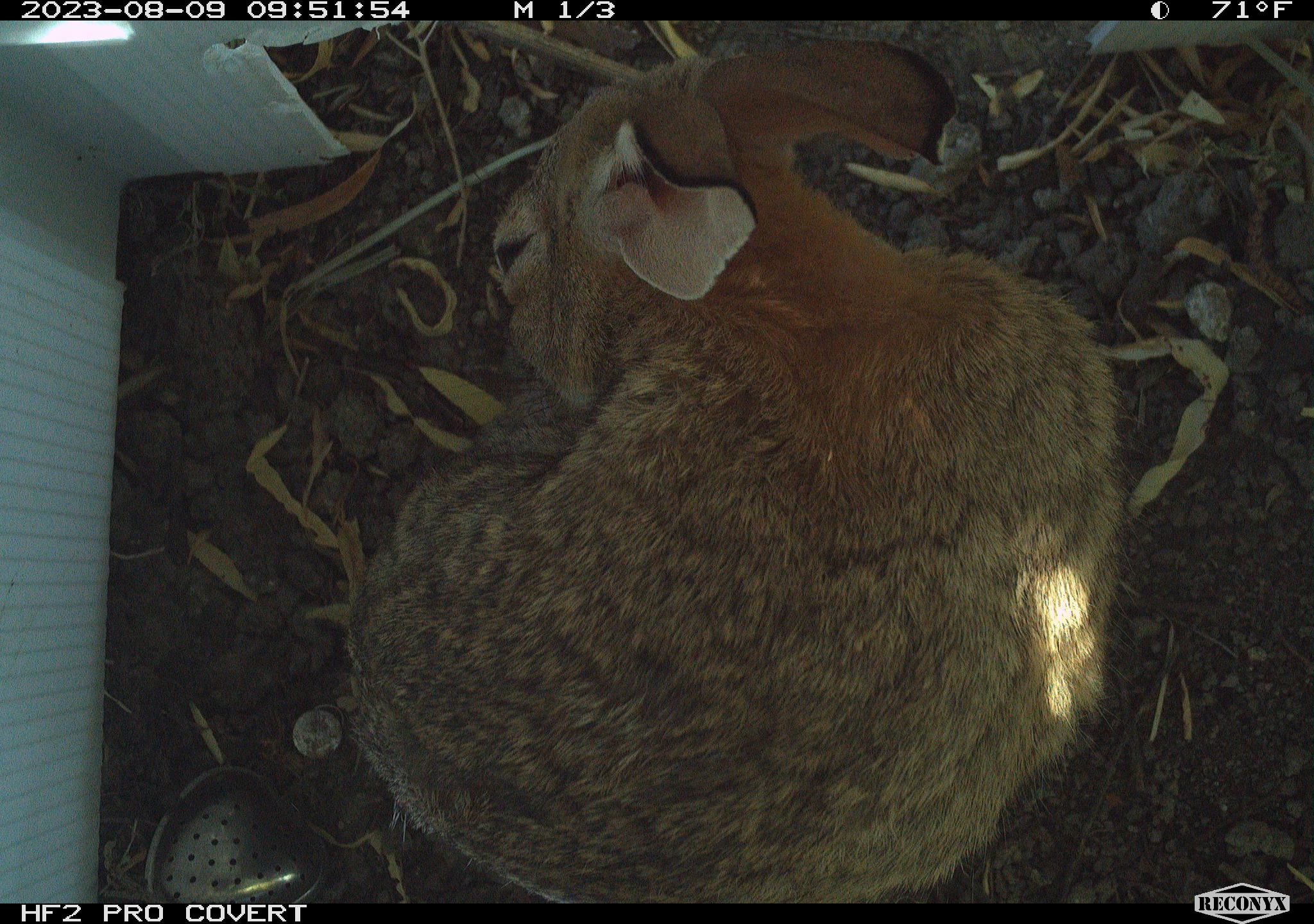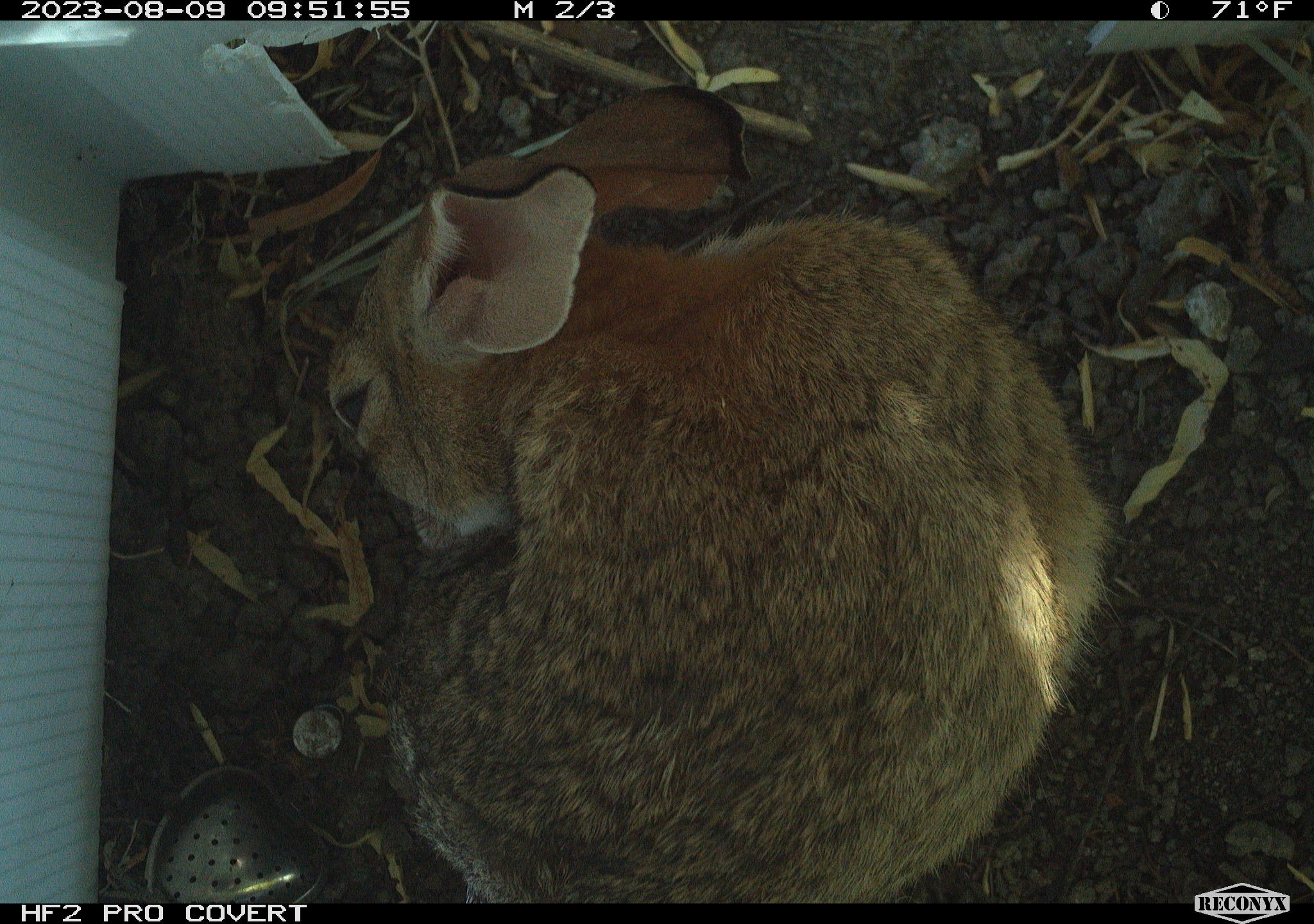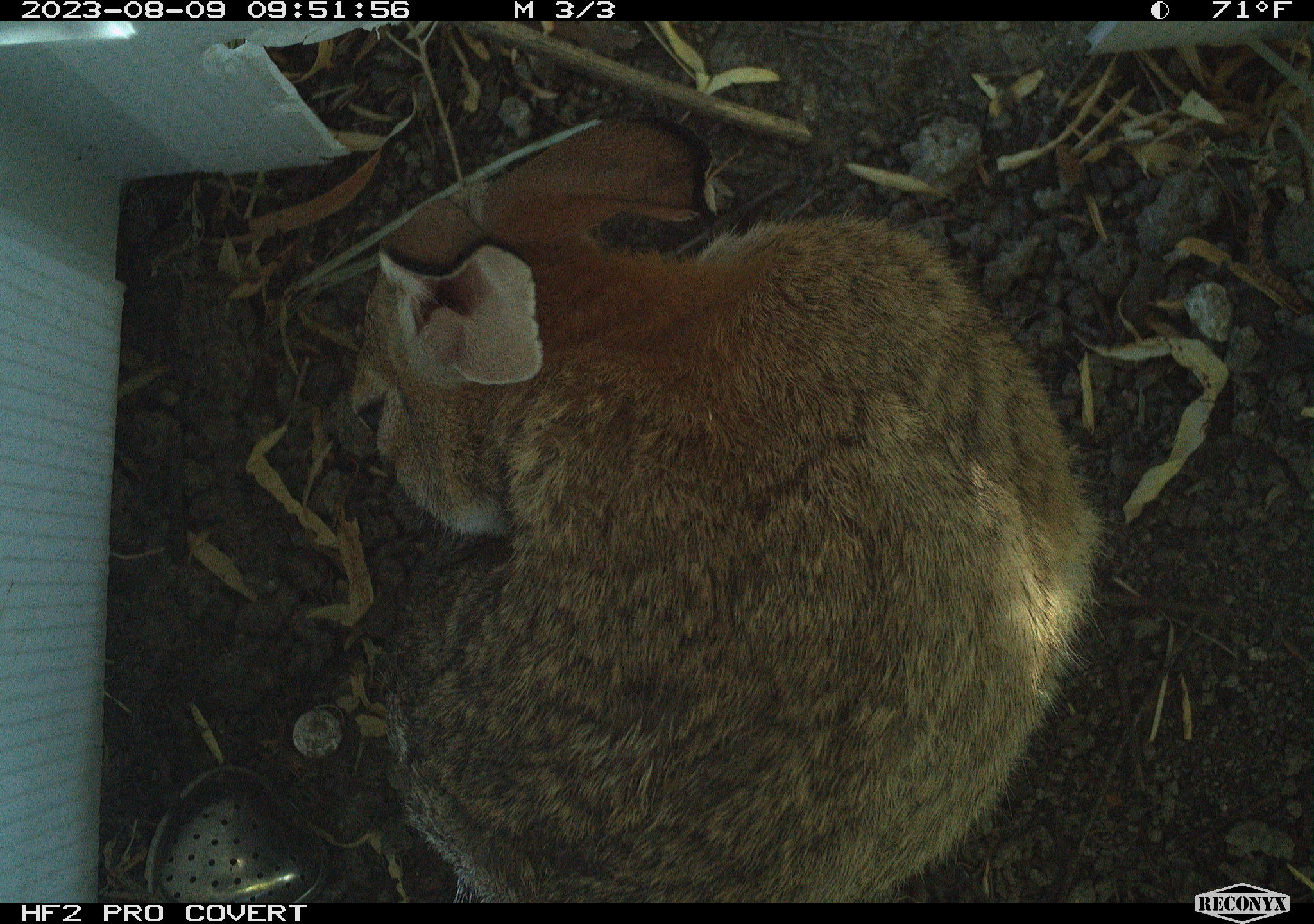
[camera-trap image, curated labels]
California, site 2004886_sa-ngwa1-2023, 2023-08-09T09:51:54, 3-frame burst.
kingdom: Animalia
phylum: Chordata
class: Mammalia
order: Lagomorpha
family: Leporidae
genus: Sylvilagus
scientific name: Sylvilagus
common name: cottontail rabbits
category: sylvilagus species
Sylvilagus species (cottontail rabbits) (Sylvilagus).